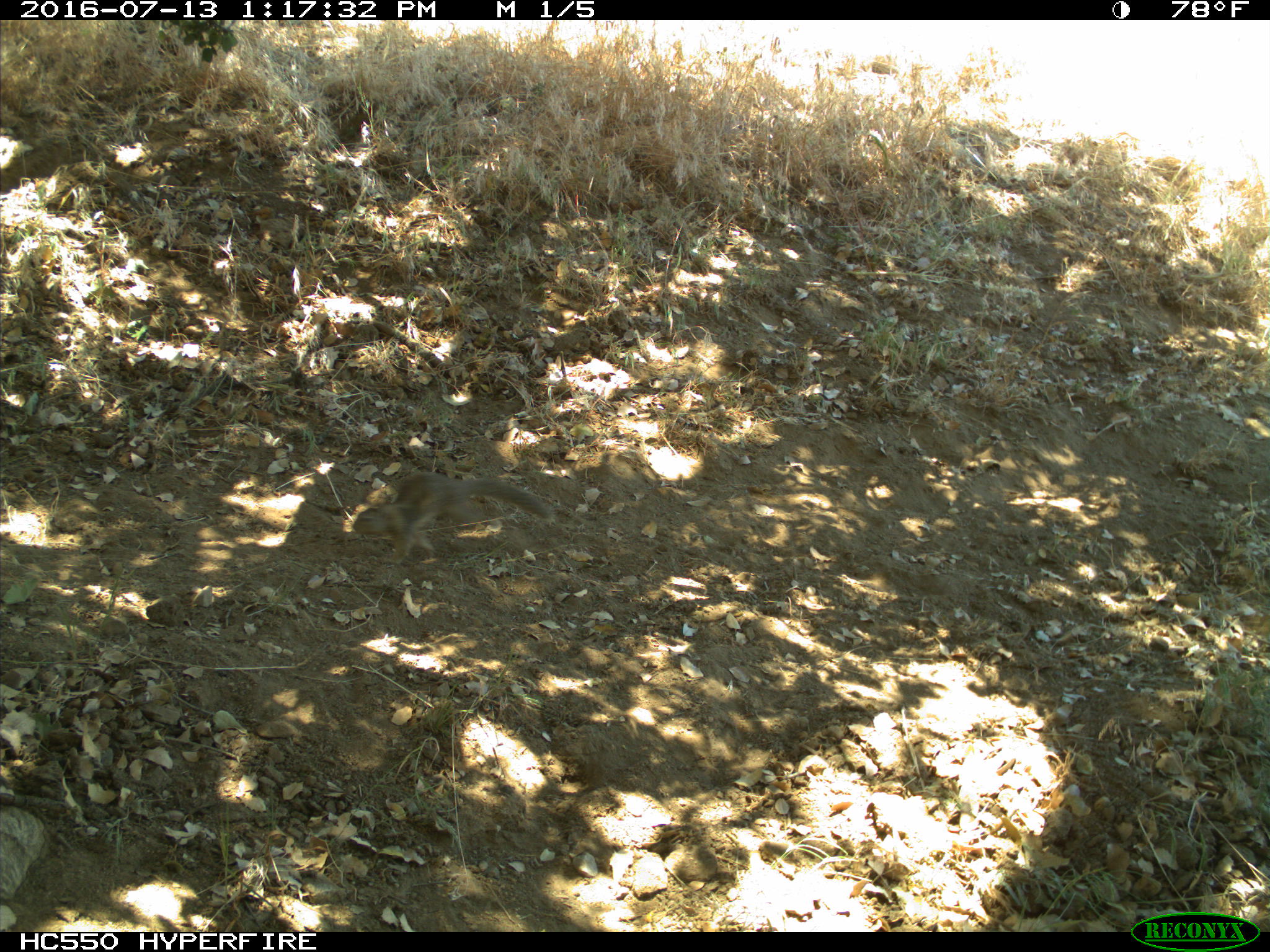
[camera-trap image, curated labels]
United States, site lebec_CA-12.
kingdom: Animalia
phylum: Chordata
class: Mammalia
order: Rodentia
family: Sciuridae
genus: Otospermophilus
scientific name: Otospermophilus beecheyi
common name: california ground squirrel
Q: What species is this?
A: Otospermophilus beecheyi (california ground squirrel).